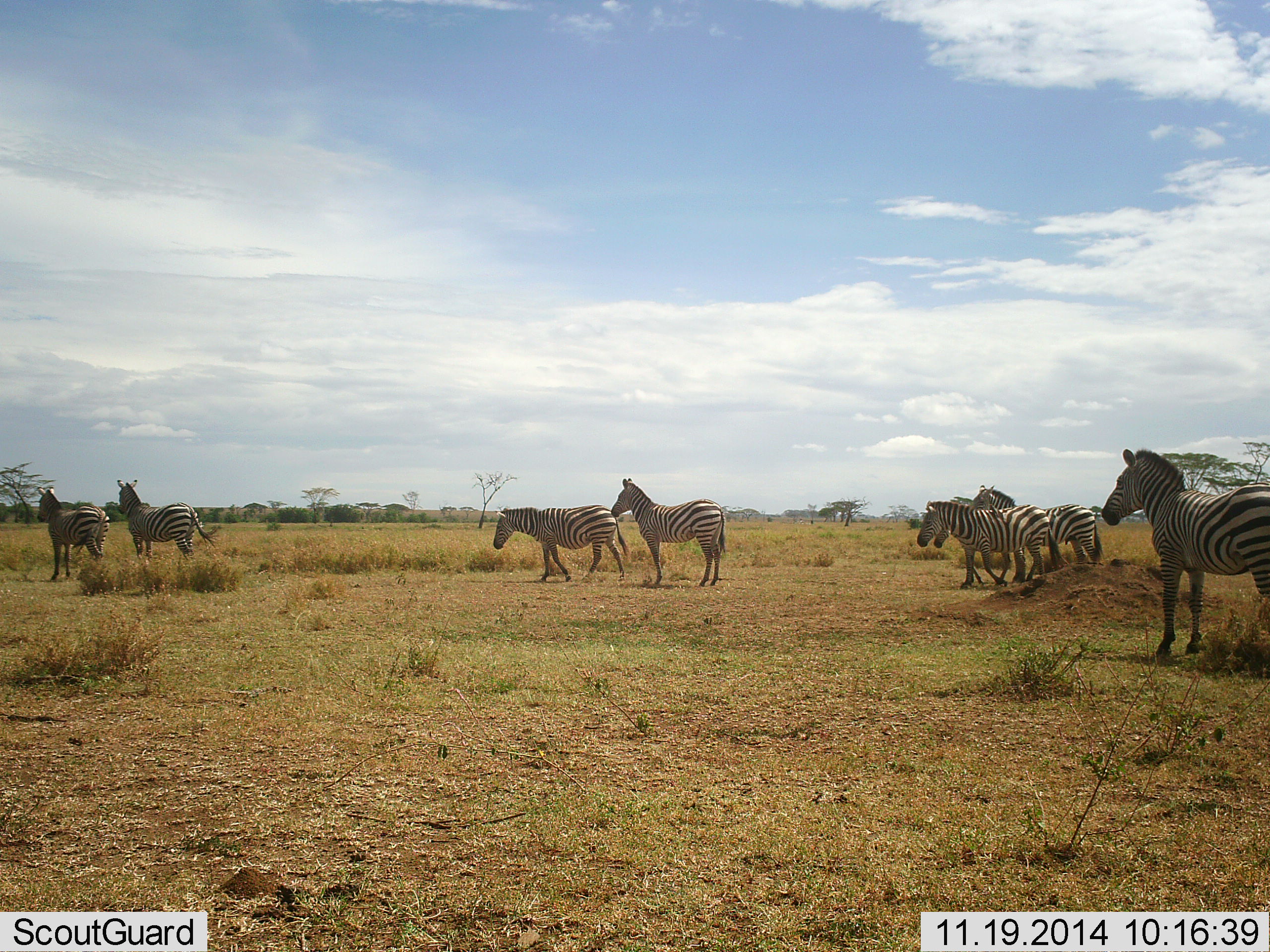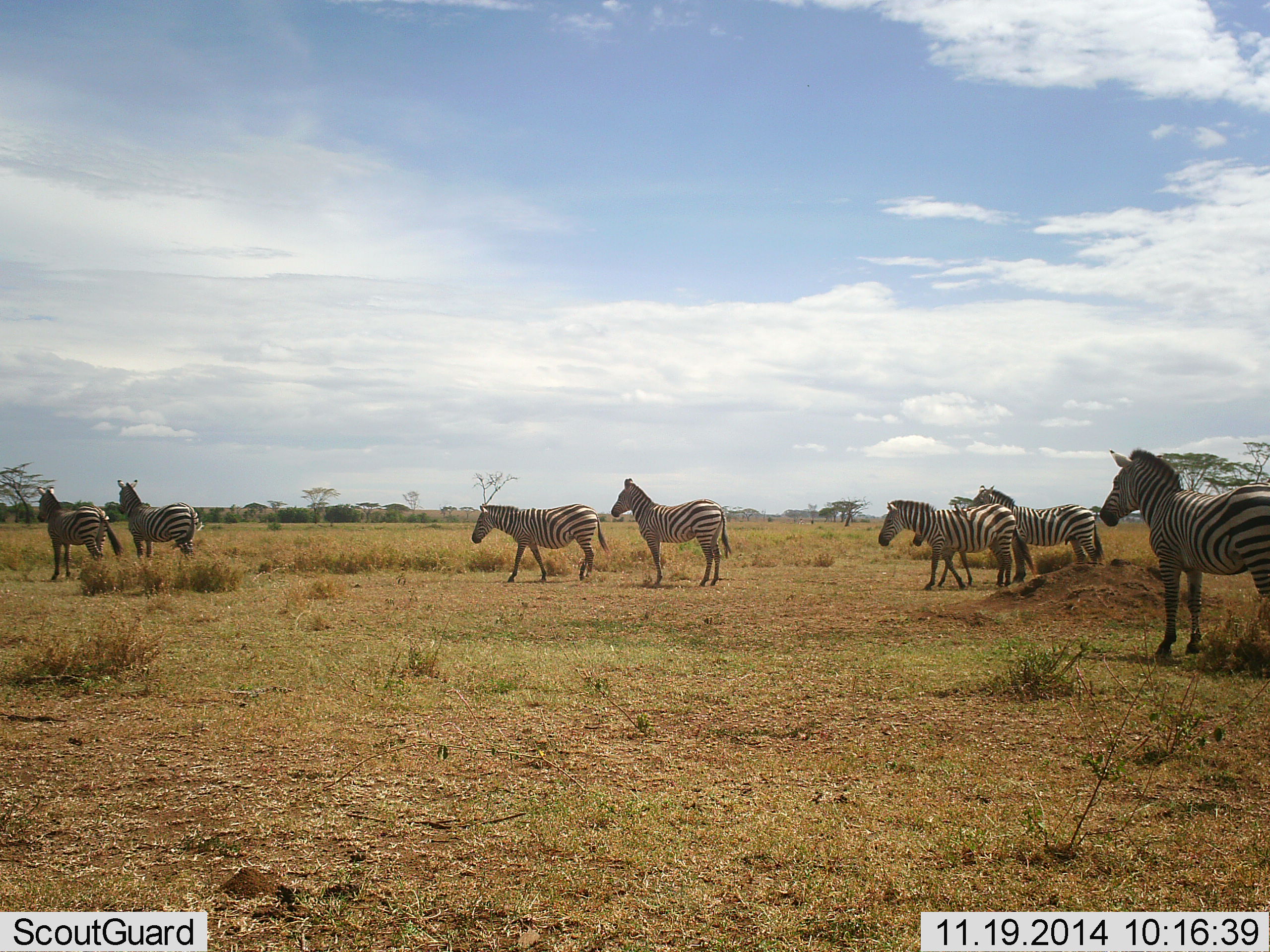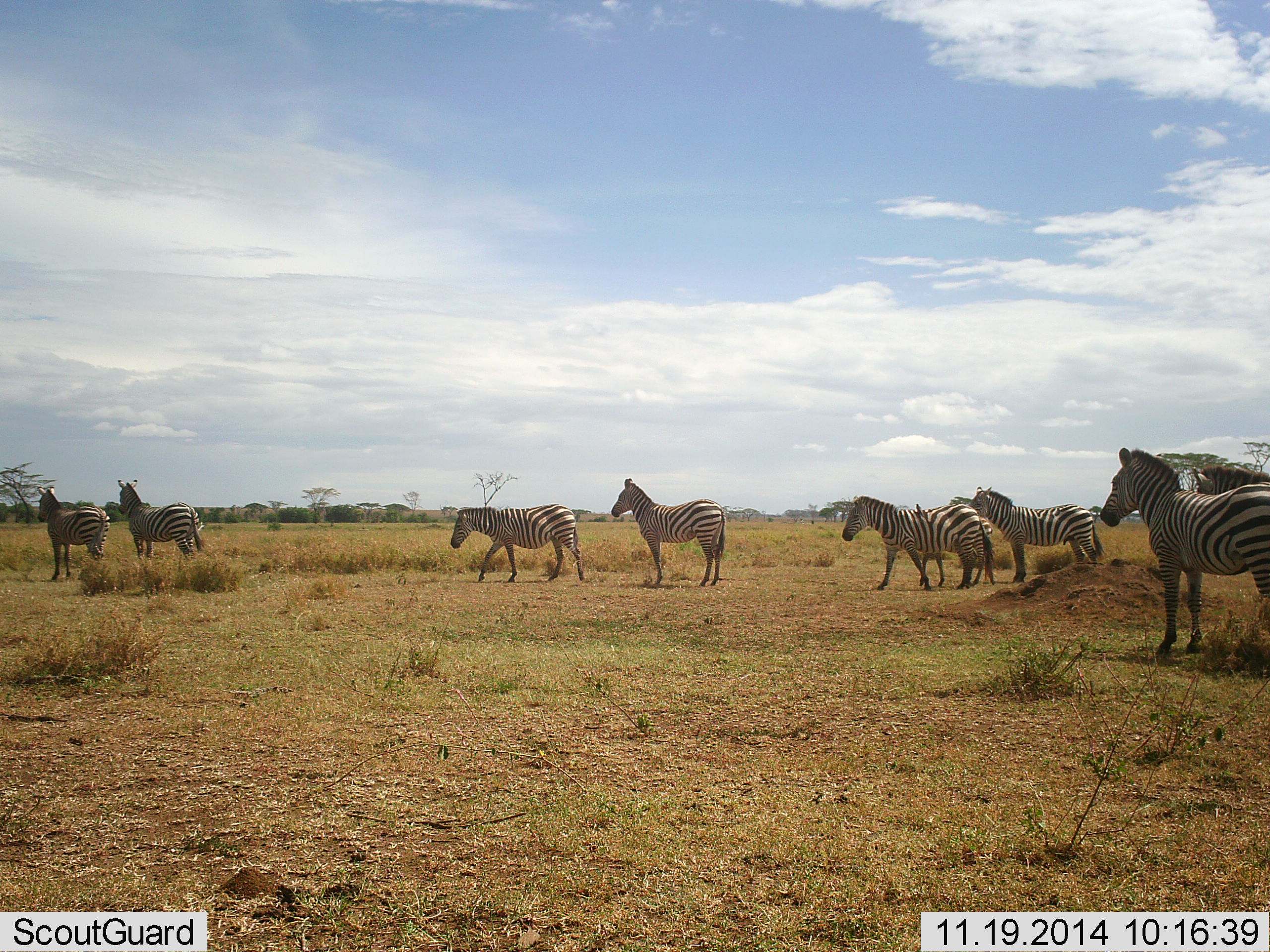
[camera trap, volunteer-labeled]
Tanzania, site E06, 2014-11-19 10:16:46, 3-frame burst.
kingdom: Animalia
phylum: Chordata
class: Mammalia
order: Perissodactyla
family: Equidae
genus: Equus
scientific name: Equus quagga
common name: plains zebra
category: zebra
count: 8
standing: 90%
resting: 10%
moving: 60%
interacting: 0%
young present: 20%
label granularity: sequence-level